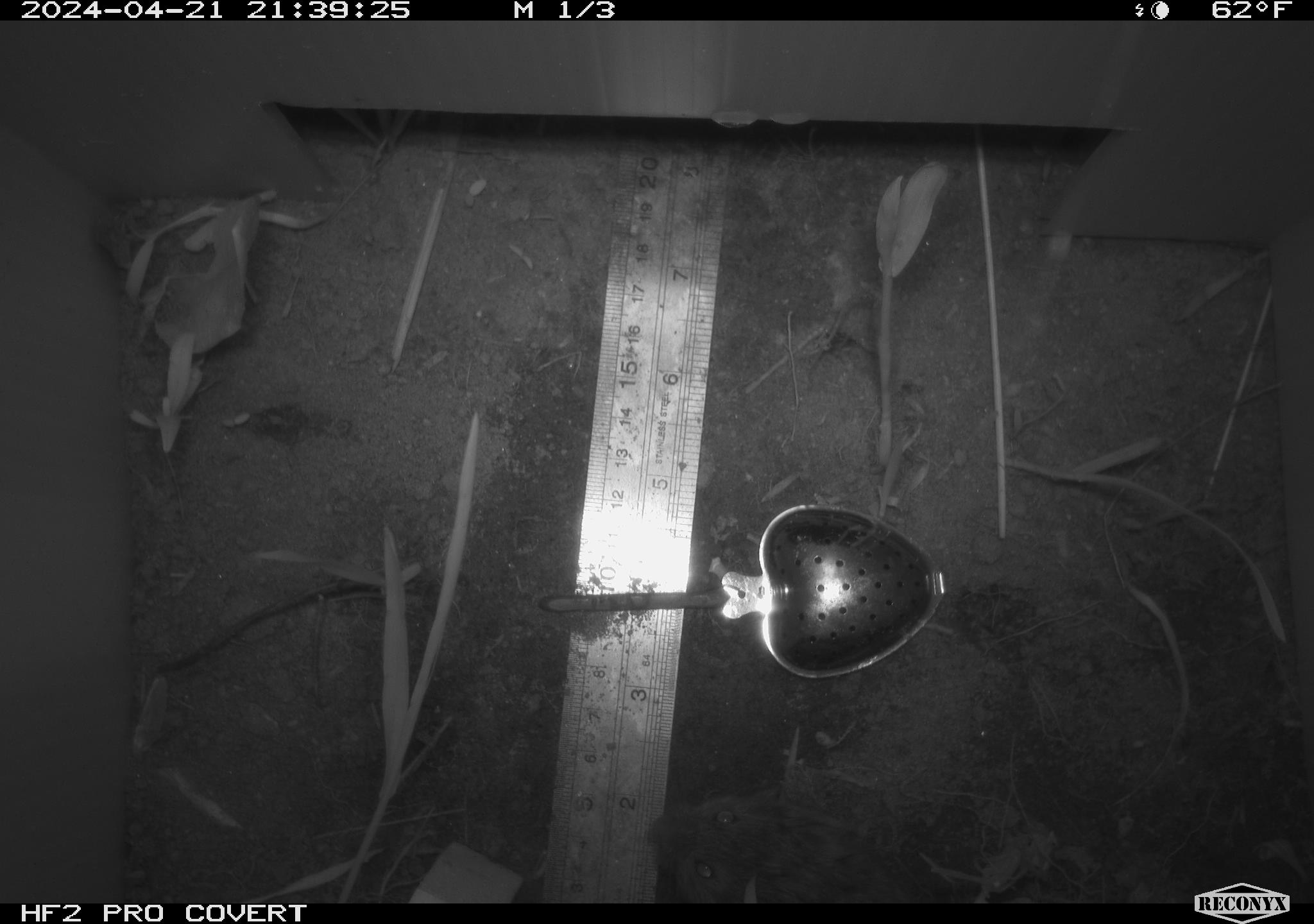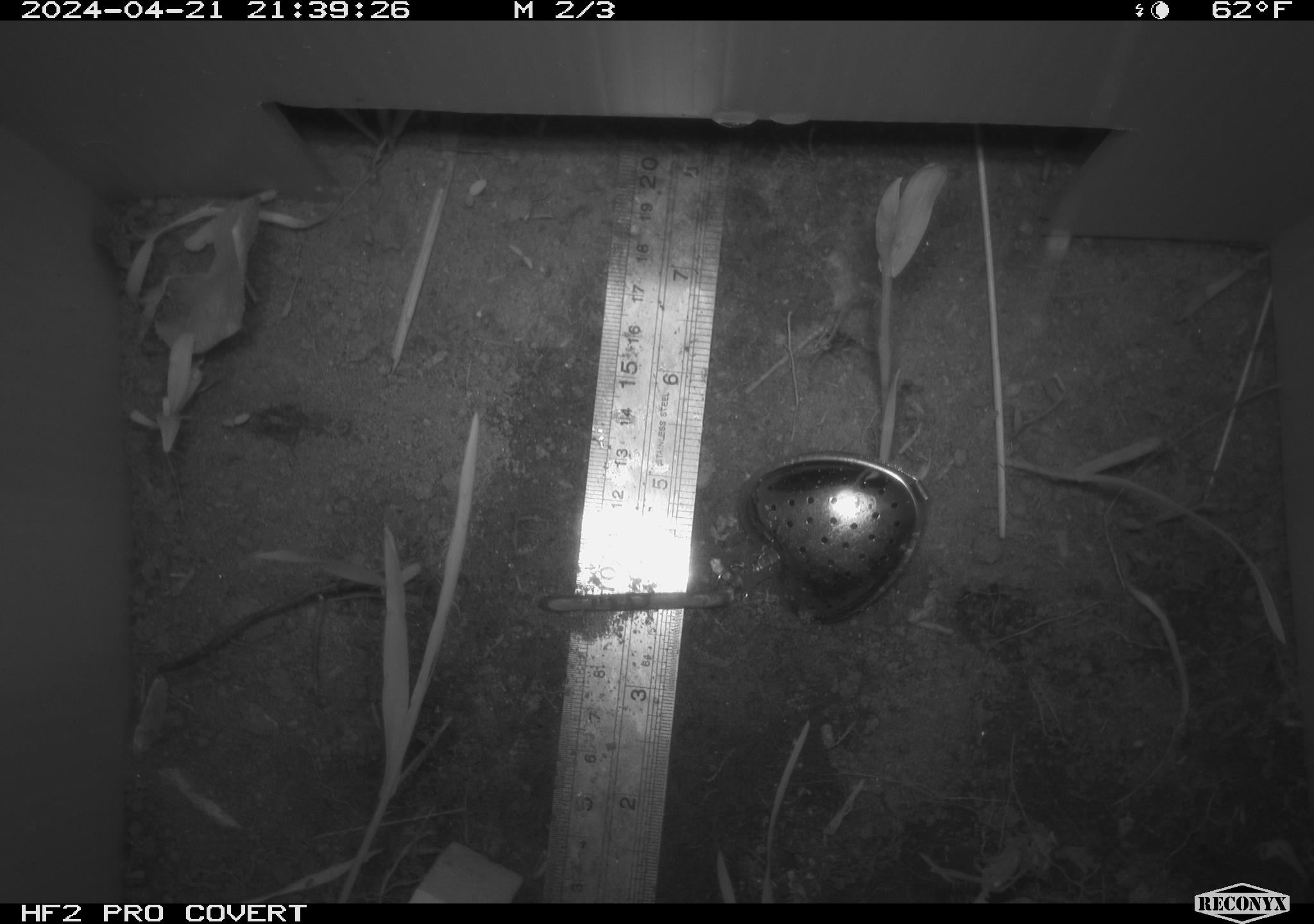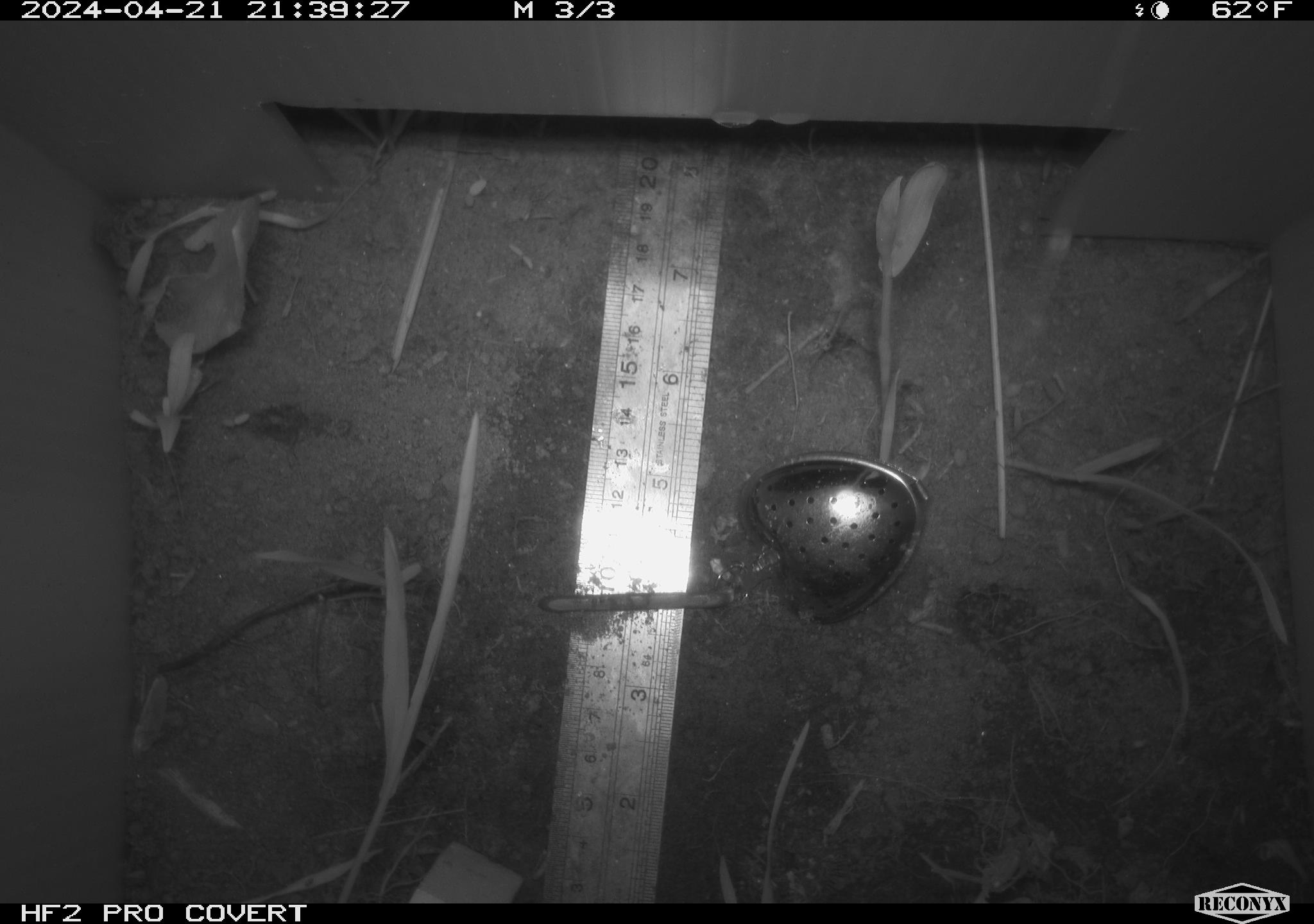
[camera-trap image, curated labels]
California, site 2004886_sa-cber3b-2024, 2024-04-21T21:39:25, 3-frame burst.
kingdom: Animalia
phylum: Chordata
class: Mammalia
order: Rodentia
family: Cricetidae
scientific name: Arvicolinae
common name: voles, lemmings, and muskrats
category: arvicolinae subfamily